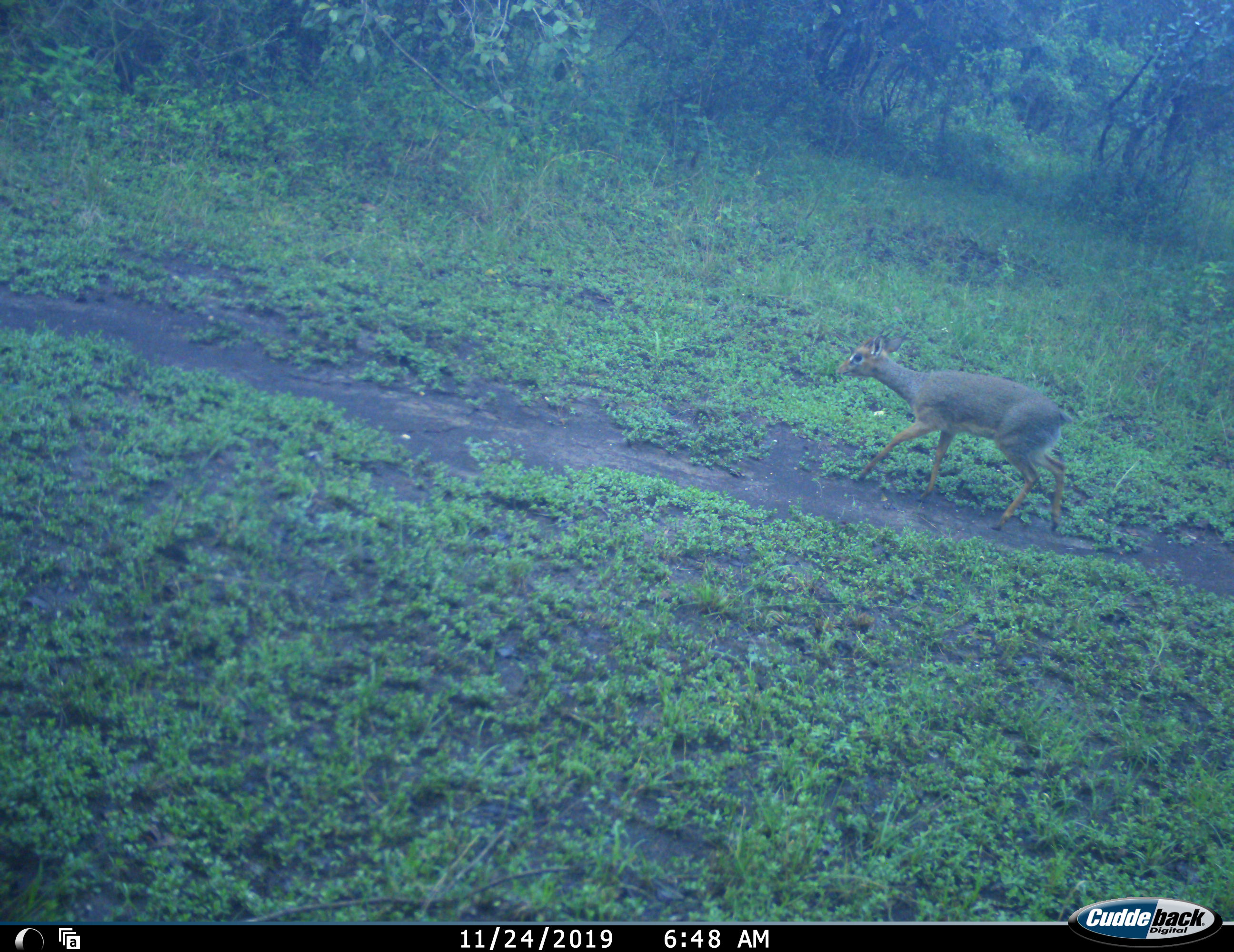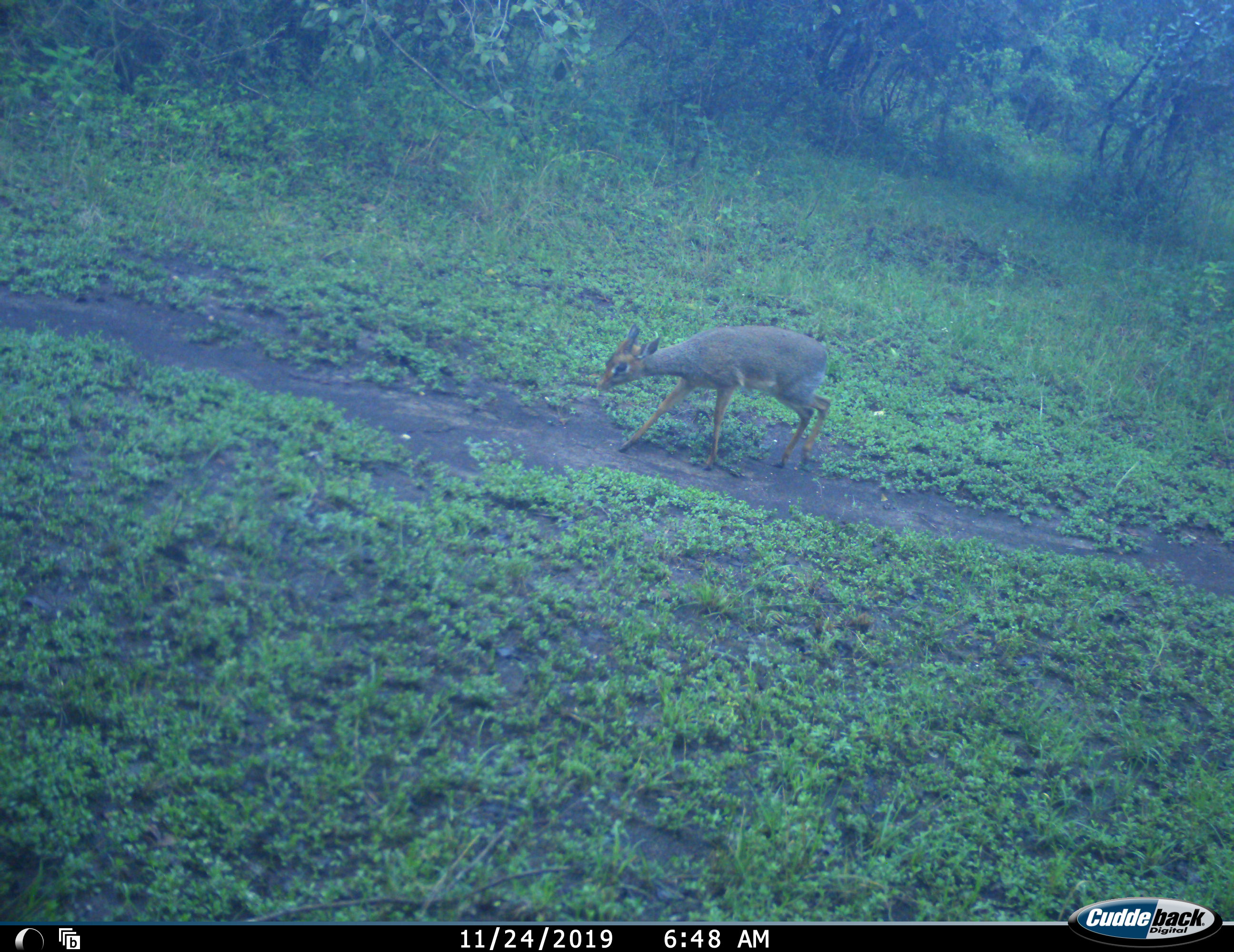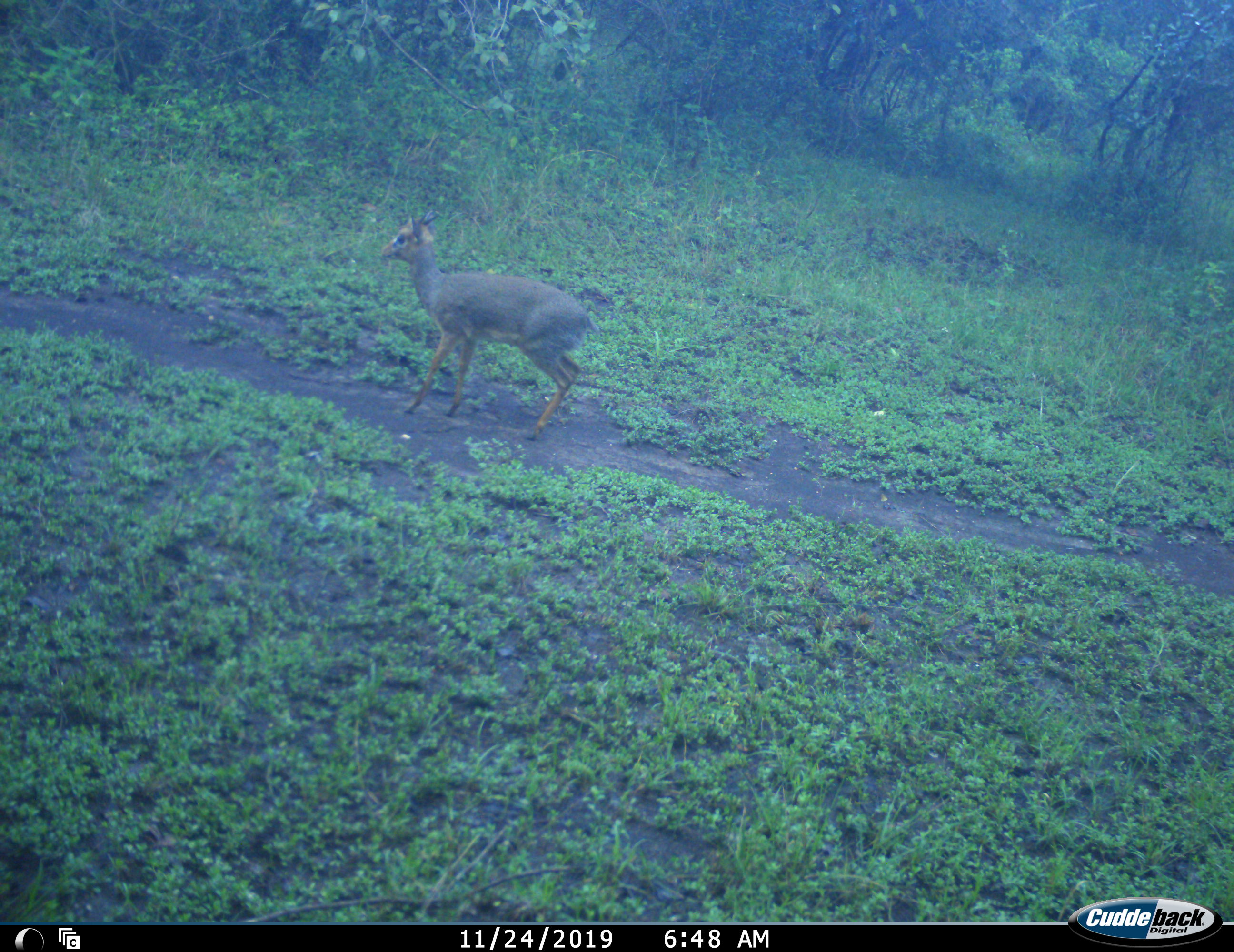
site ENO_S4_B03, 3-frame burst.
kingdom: Animalia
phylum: Chordata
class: Mammalia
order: Artiodactyla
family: Bovidae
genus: Madoqua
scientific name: Madoqua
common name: dik-dik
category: dikdik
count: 1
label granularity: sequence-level